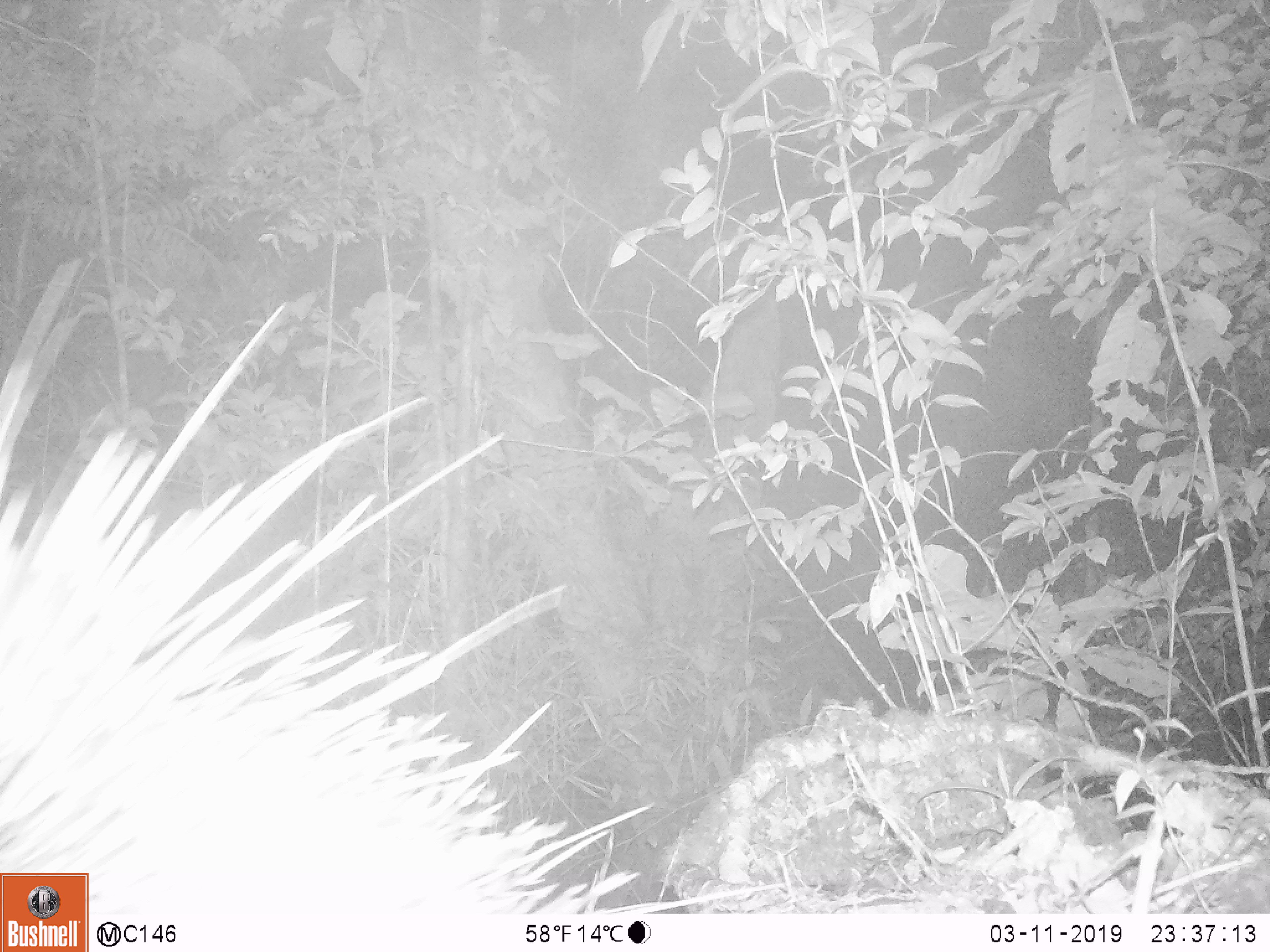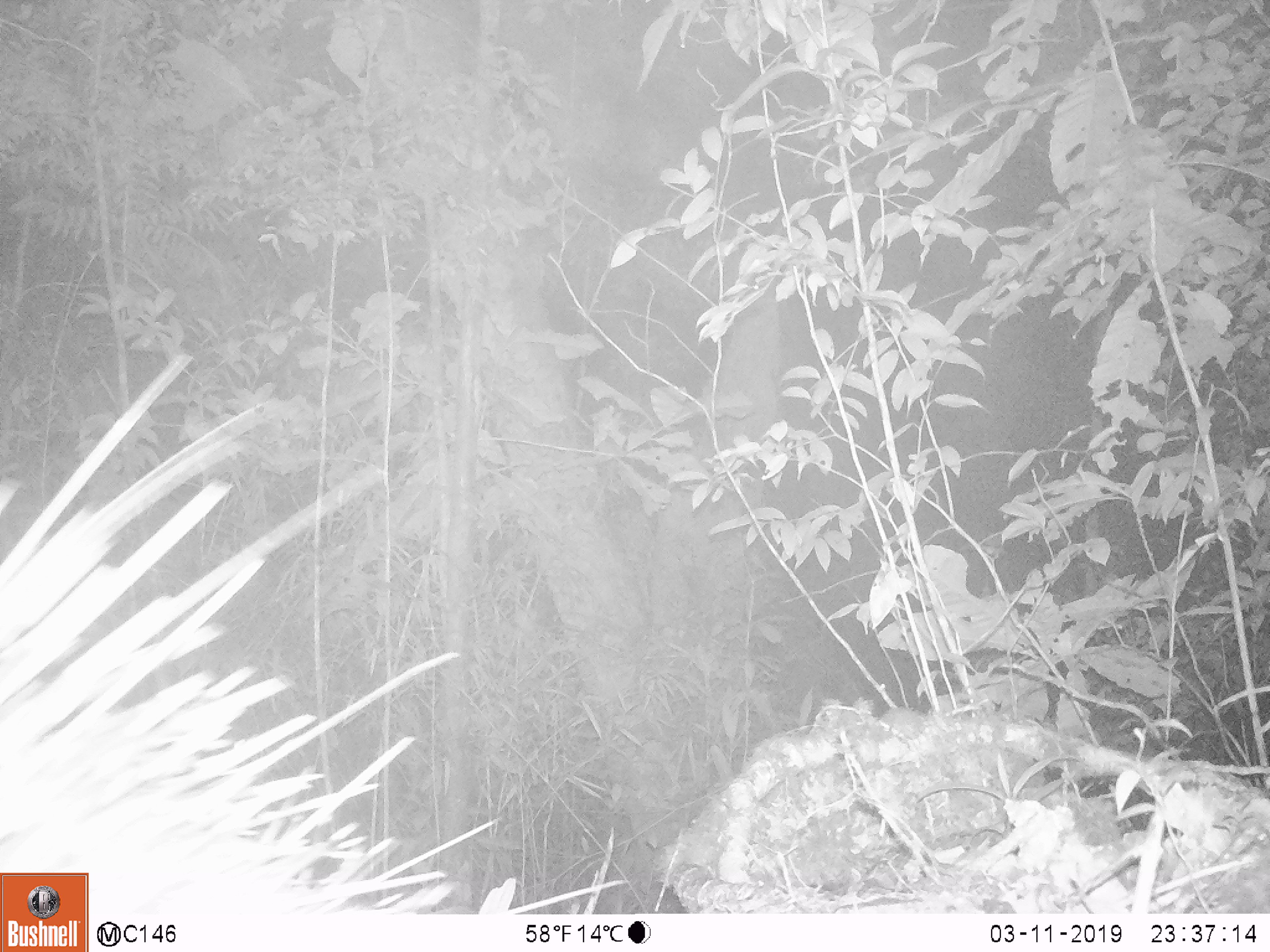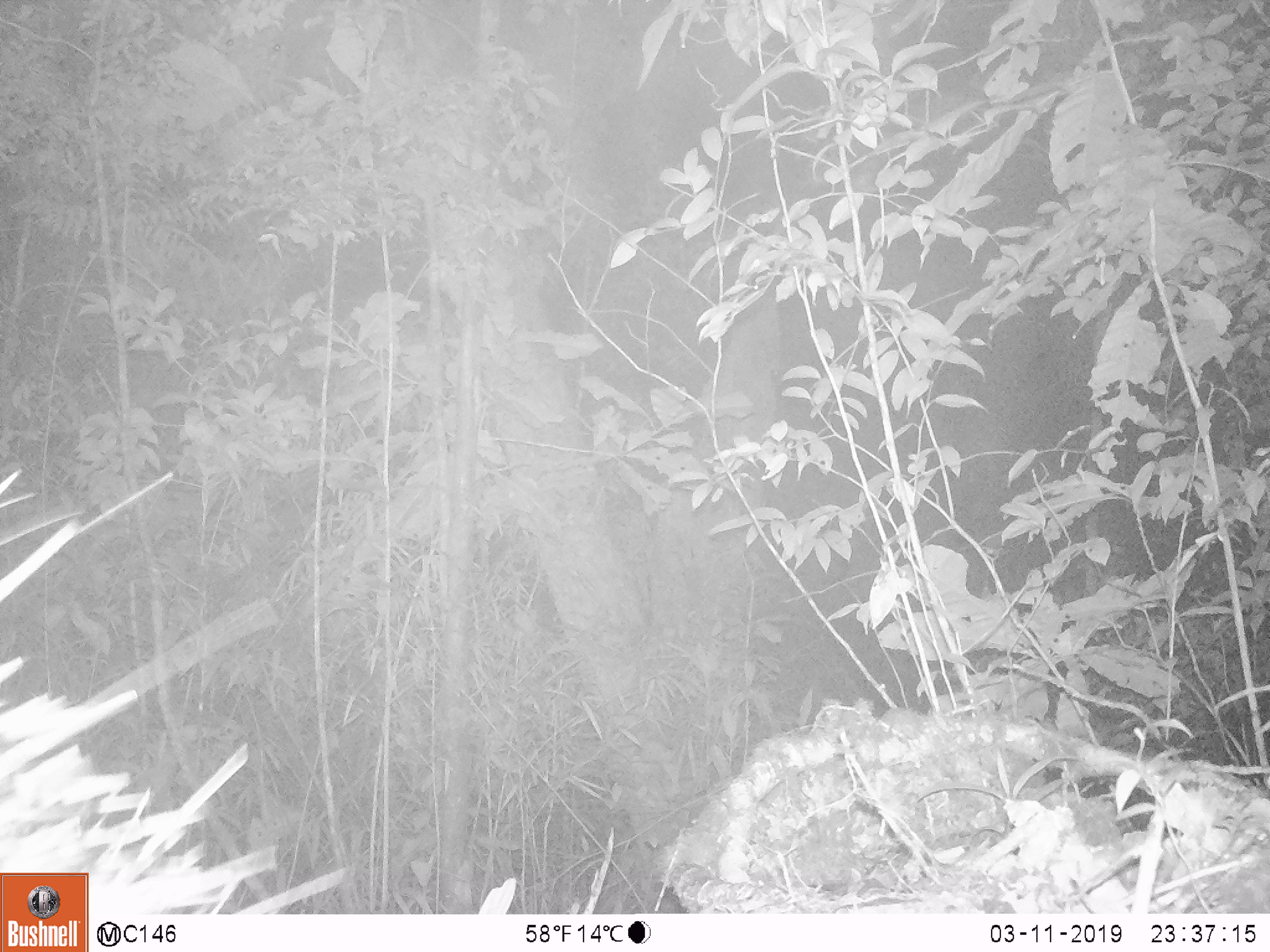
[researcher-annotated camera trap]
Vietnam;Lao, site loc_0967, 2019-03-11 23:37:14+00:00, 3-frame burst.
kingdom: Animalia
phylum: Chordata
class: Mammalia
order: Rodentia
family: Hystricidae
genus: Hystrix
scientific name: Hystrix brachyura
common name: malayan porcupine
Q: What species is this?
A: Malayan porcupine (Hystrix brachyura).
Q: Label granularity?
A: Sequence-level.